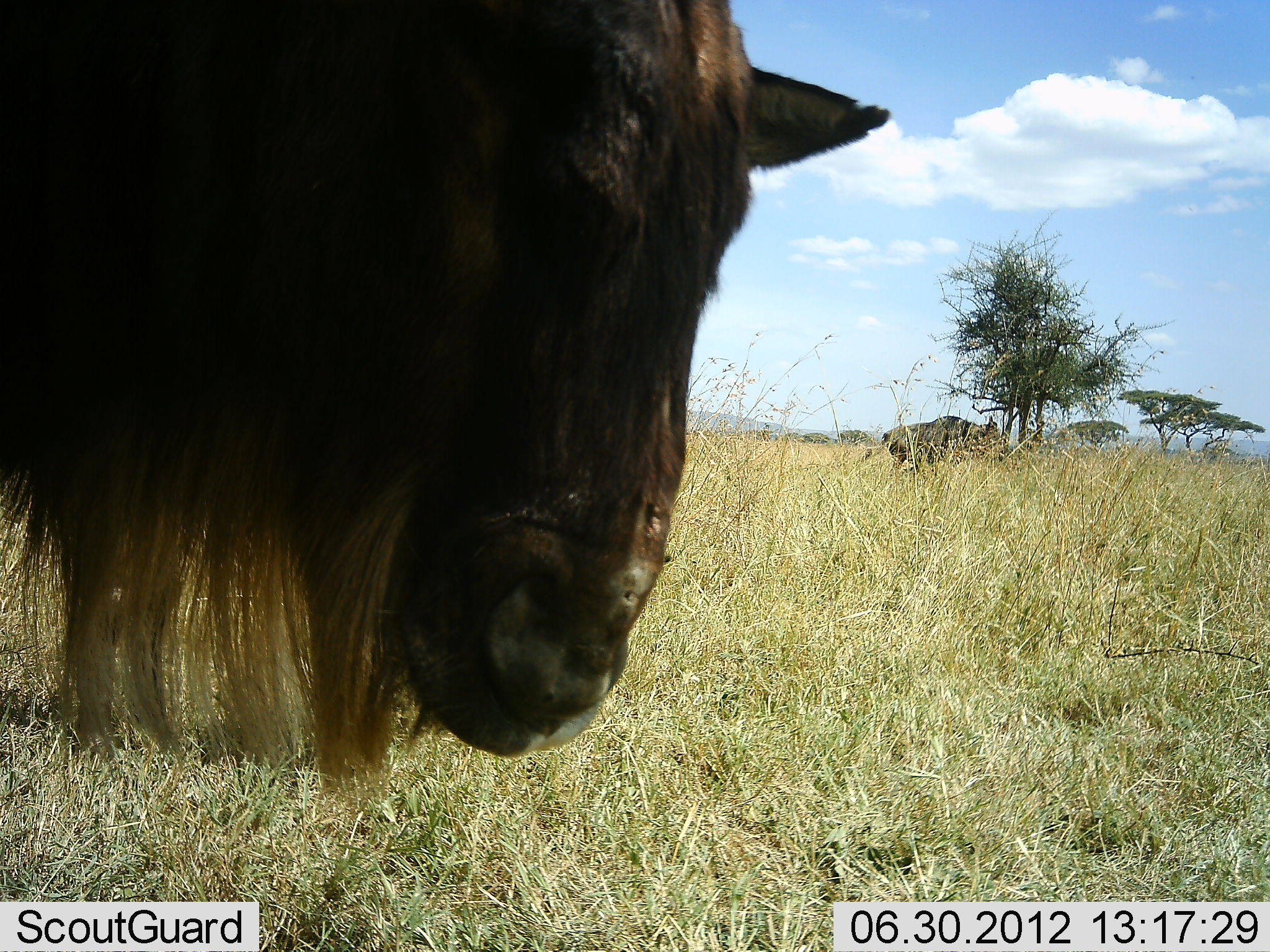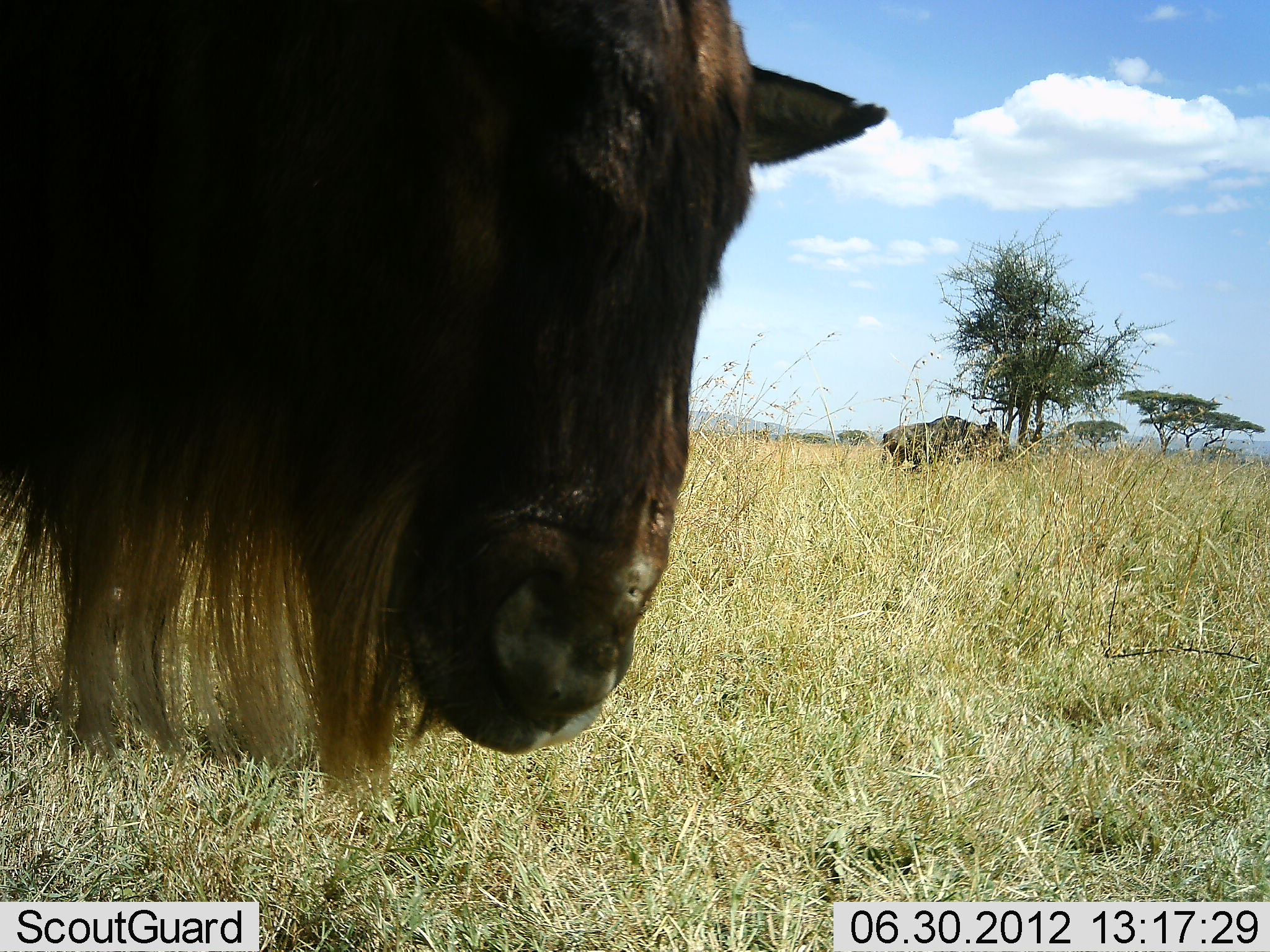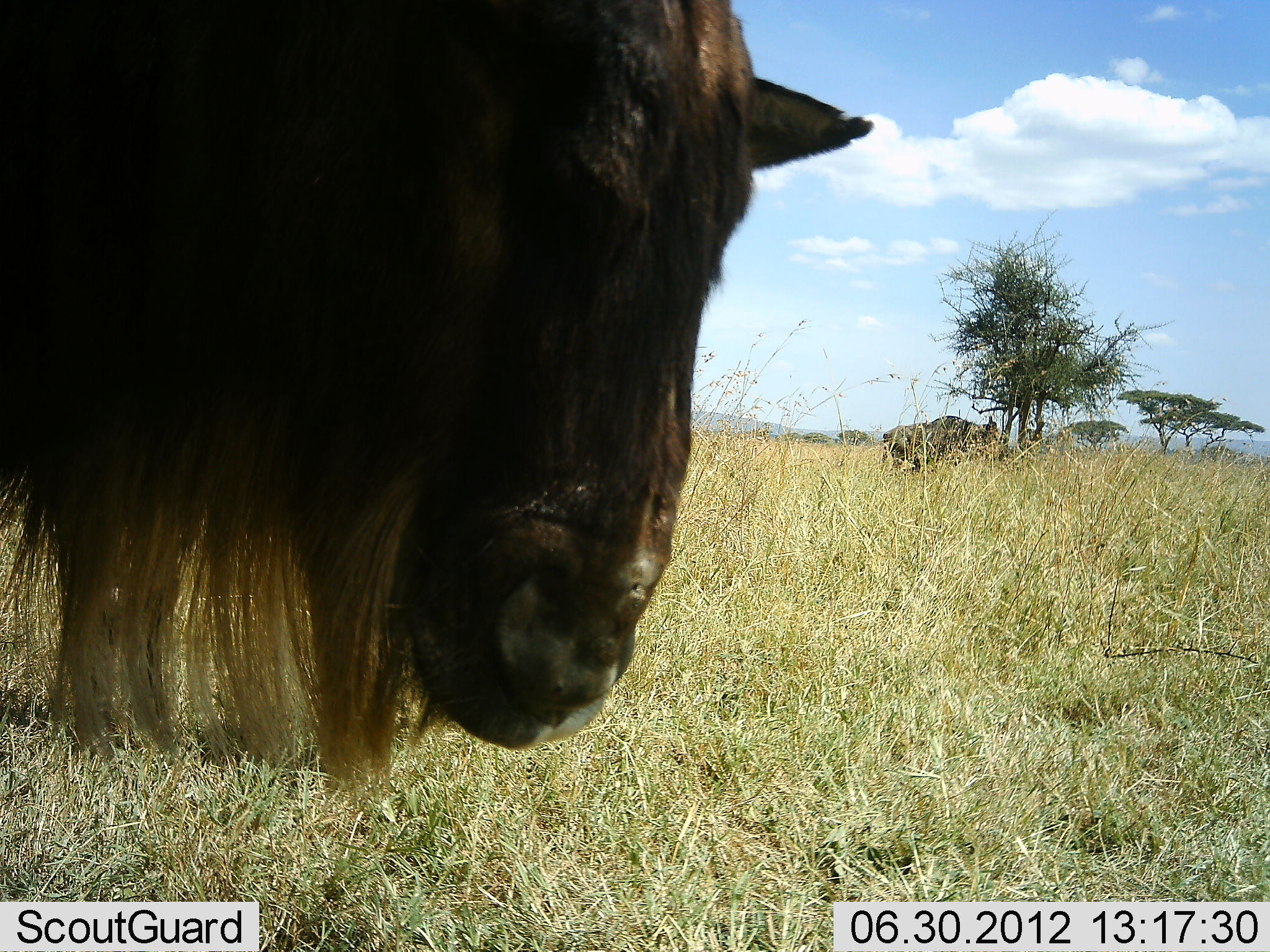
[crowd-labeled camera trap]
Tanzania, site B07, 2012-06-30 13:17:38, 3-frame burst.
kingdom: Animalia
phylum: Chordata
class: Mammalia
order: Artiodactyla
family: Bovidae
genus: Connochaetes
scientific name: Connochaetes taurinus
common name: blue wildebeest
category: wildebeest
Wildebeest (blue wildebeest) (Connochaetes taurinus), count 2. Behavior (volunteer vote fractions): standing 100%, resting 10%, moving 0%, interacting 0%. Young present (vote fraction): 0%. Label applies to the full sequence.